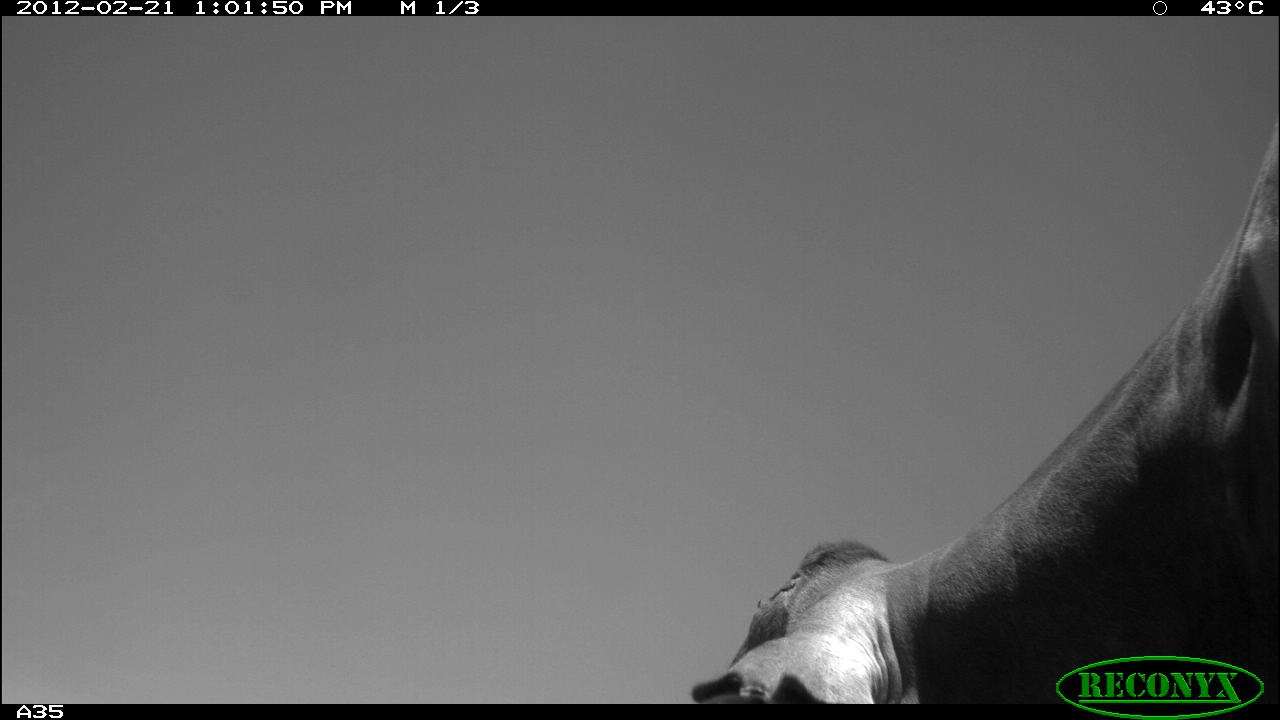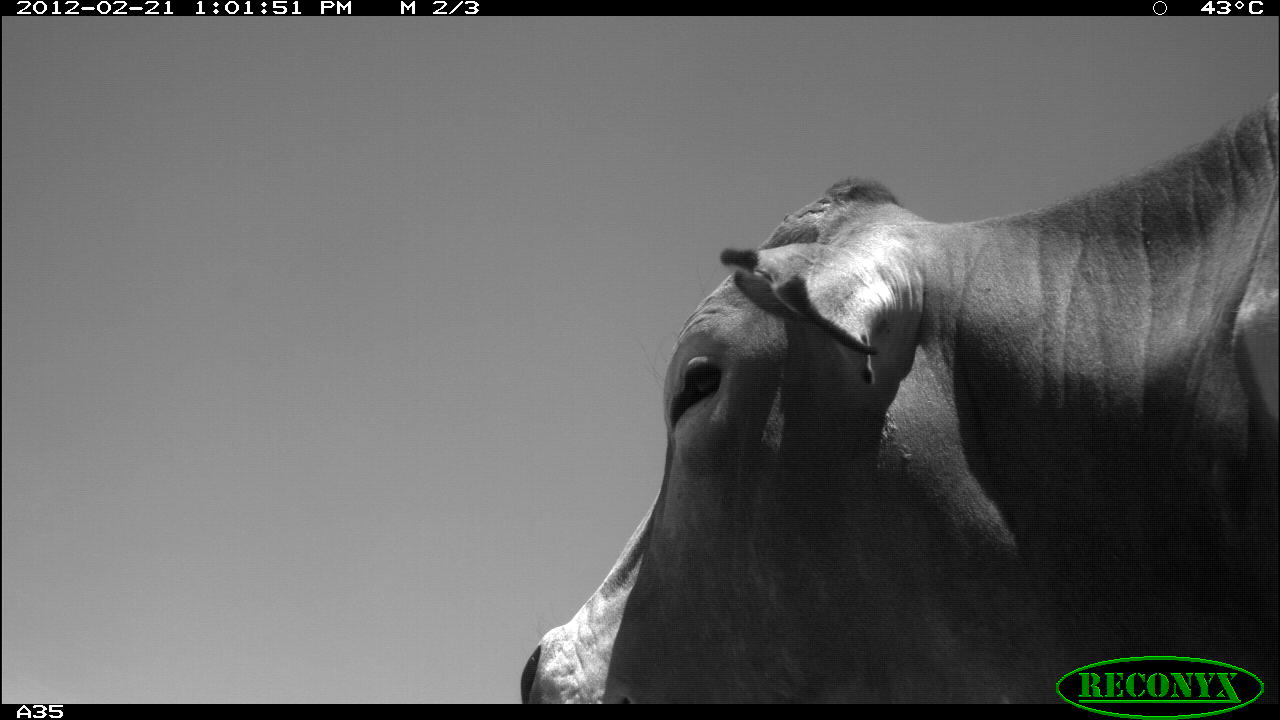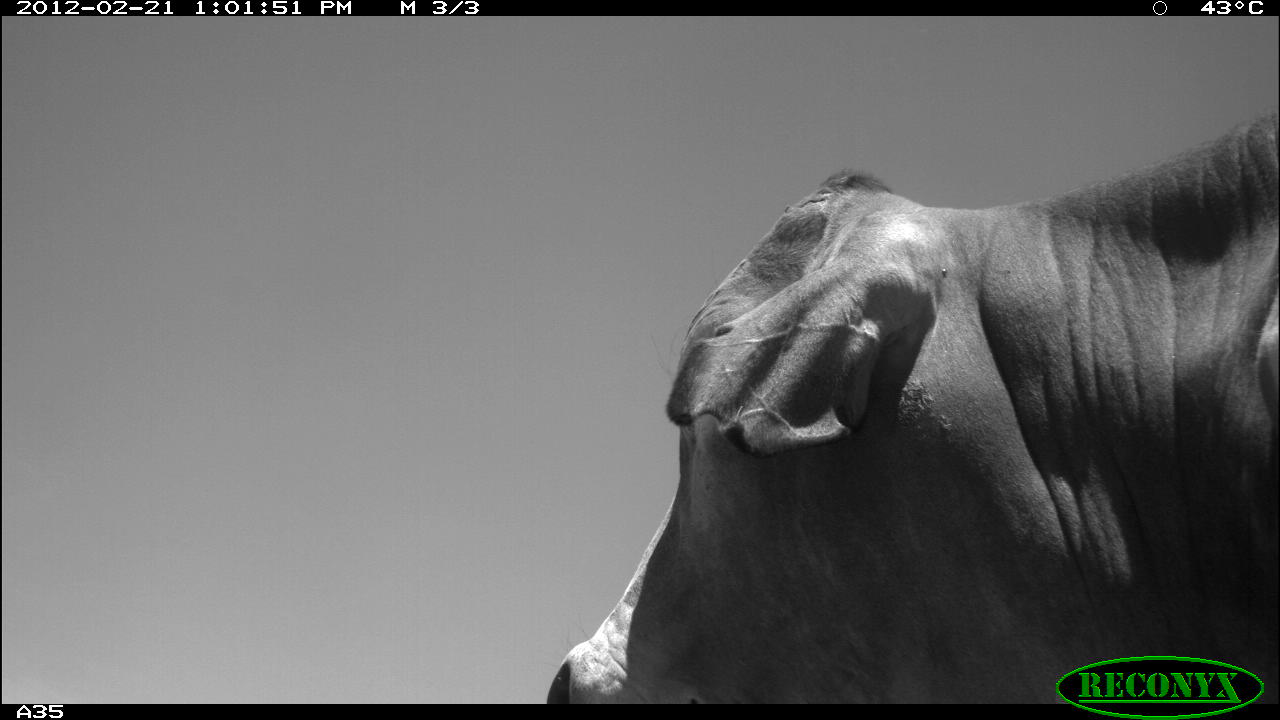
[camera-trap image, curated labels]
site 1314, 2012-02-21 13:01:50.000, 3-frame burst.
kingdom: Animalia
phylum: Chordata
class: Mammalia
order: Artiodactyla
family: Bovidae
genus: Bos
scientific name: Bos taurus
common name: domestic cattle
Bos taurus (domestic cattle), count 1.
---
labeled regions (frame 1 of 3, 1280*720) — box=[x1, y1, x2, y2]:
bos taurus: box=[690, 119, 1279, 706]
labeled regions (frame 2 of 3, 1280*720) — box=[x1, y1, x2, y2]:
bos taurus: box=[520, 95, 1279, 704]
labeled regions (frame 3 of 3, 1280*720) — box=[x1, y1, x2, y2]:
bos taurus: box=[547, 104, 1279, 703]